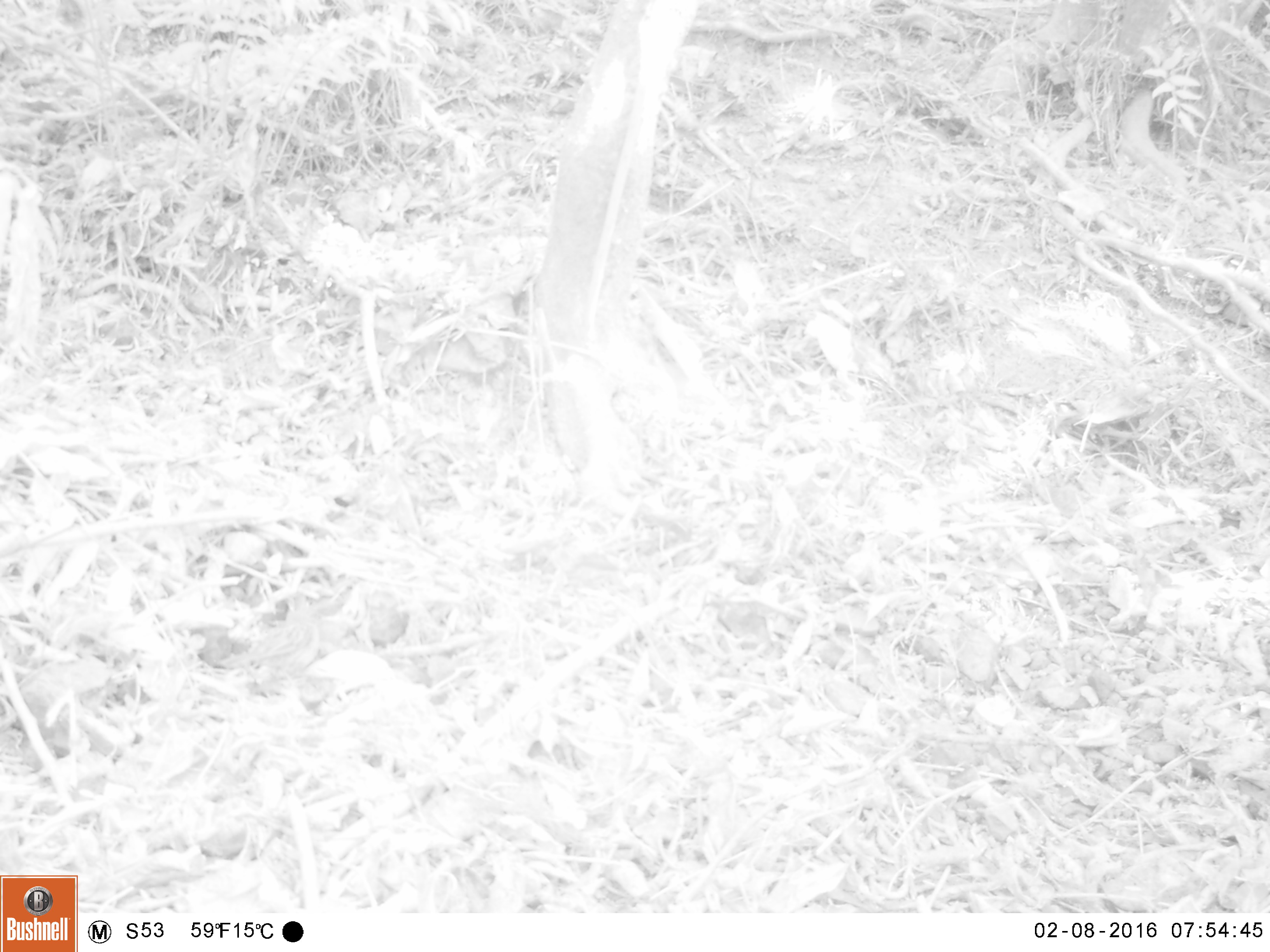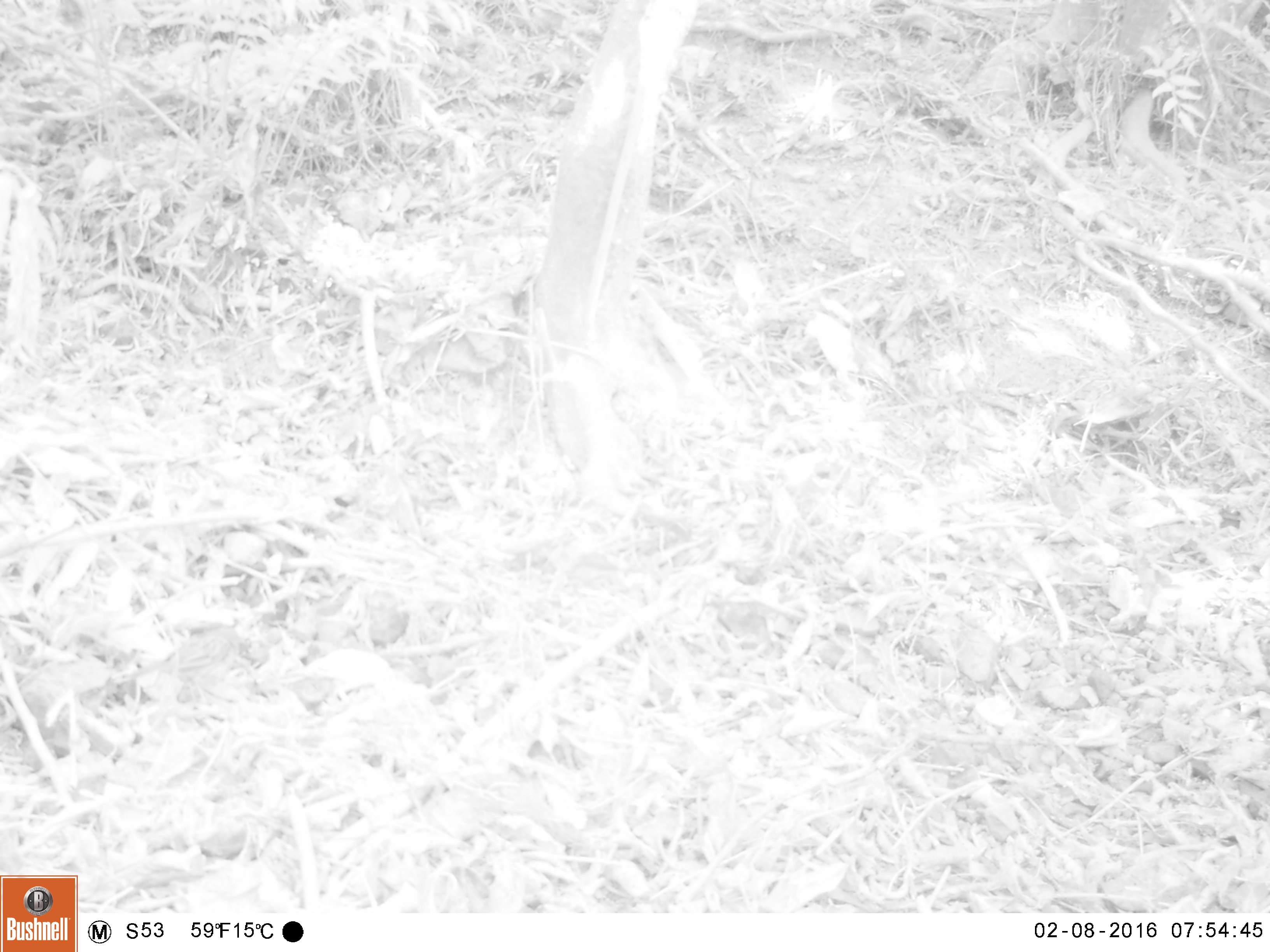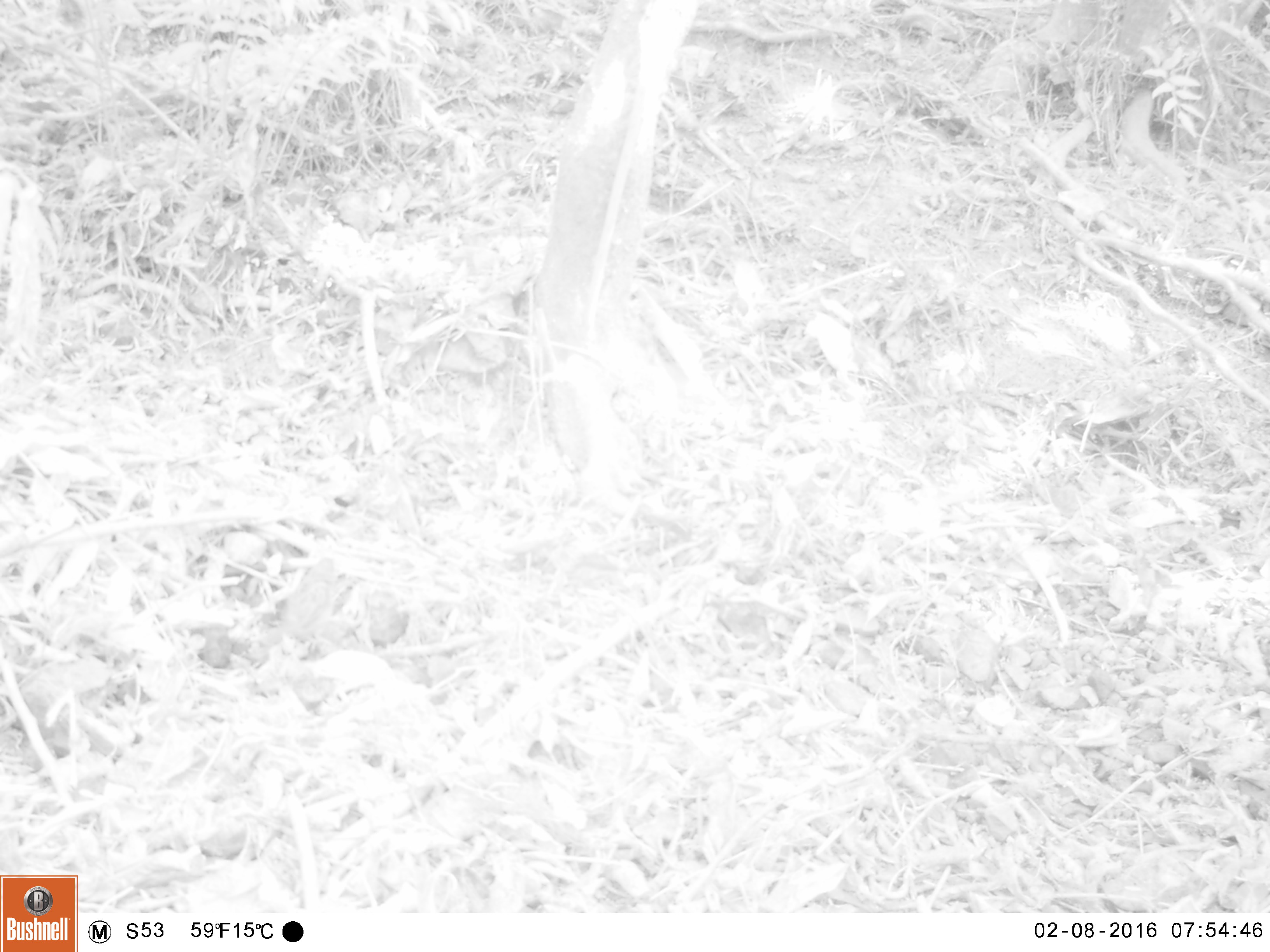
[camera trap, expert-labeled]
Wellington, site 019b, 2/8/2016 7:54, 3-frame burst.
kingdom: Animalia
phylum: Chordata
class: Aves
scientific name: Aves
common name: bird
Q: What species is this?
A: Bird (Aves).